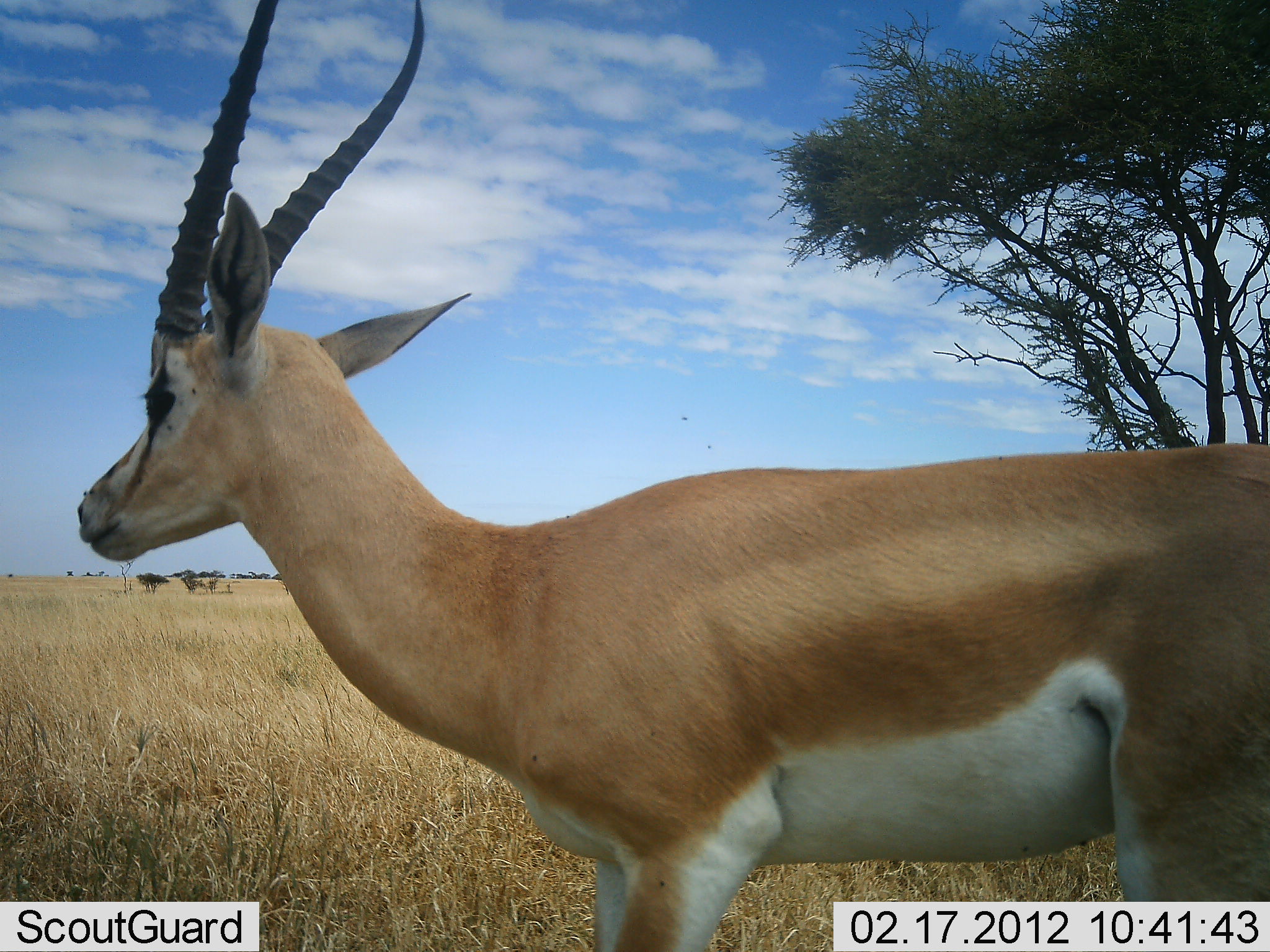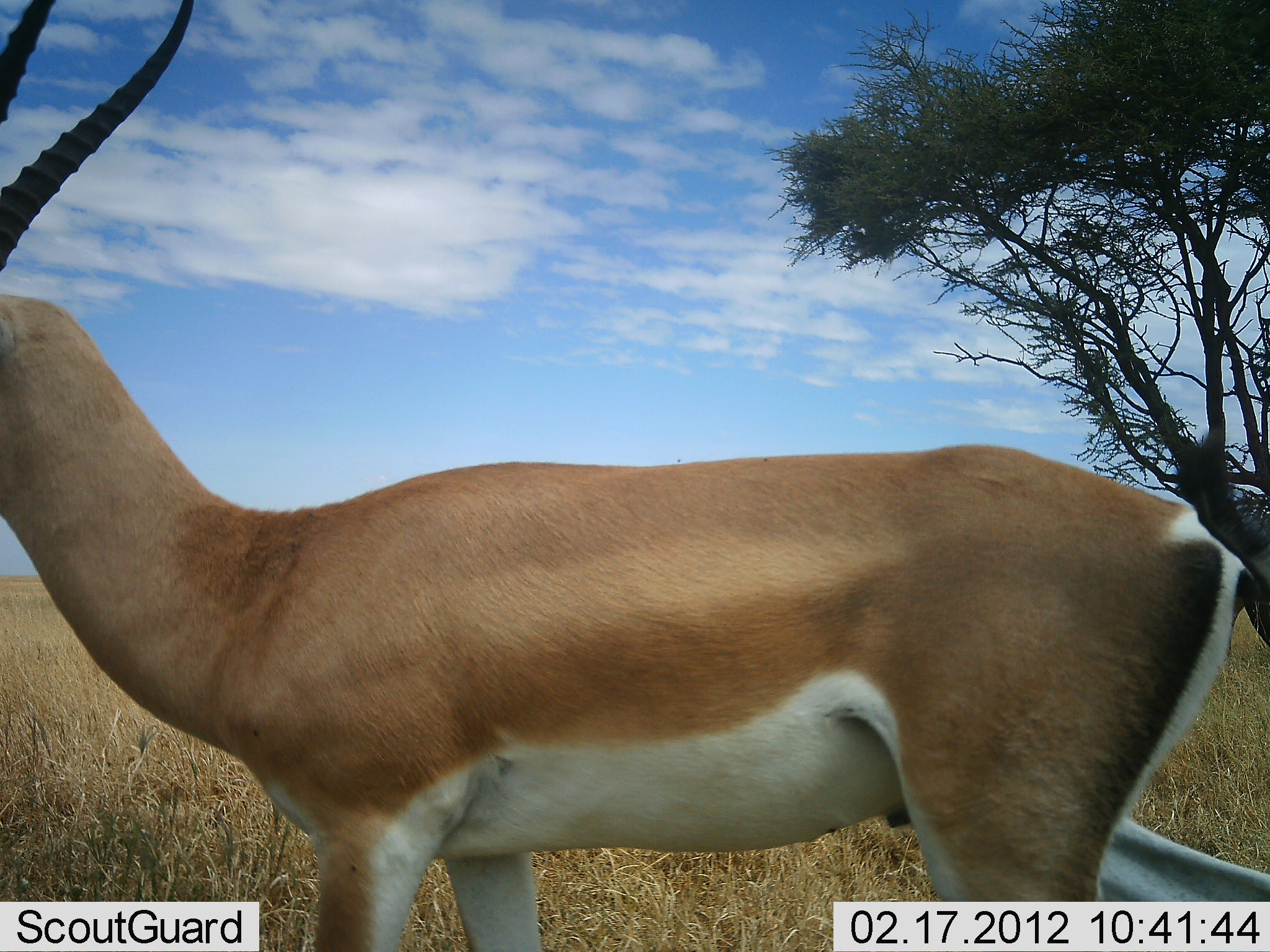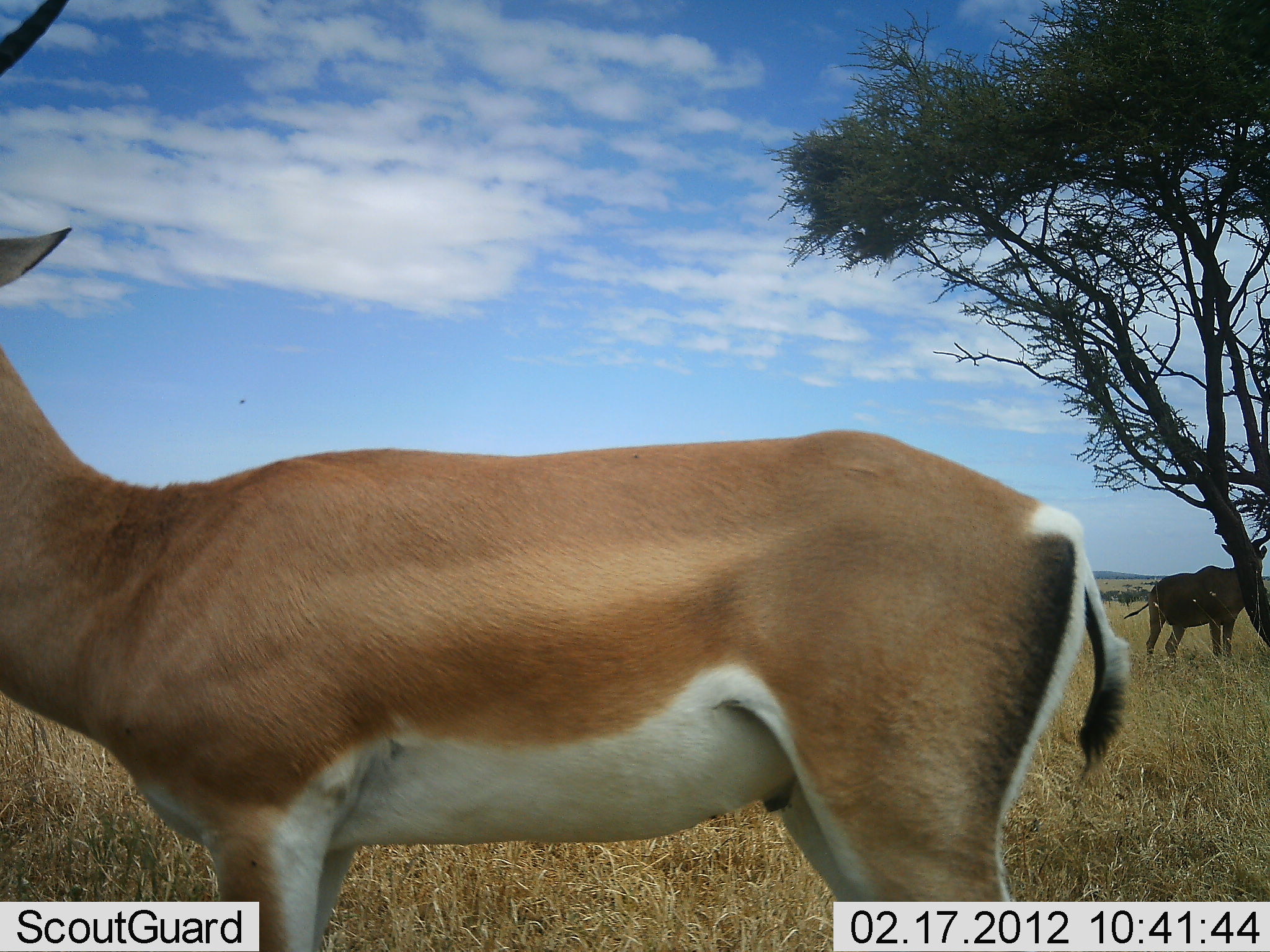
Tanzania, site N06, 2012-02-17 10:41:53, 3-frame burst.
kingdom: Animalia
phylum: Chordata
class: Mammalia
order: Artiodactyla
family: Bovidae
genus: Nanger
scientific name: Nanger granti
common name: grant's gazelle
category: gazellegrants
Gazellegrants (grant's gazelle) (Nanger granti), count 1. Behavior (volunteer vote fractions): standing 17%, resting 0%, moving 90%, interacting 0%. Young present (vote fraction): 3%. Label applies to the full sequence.